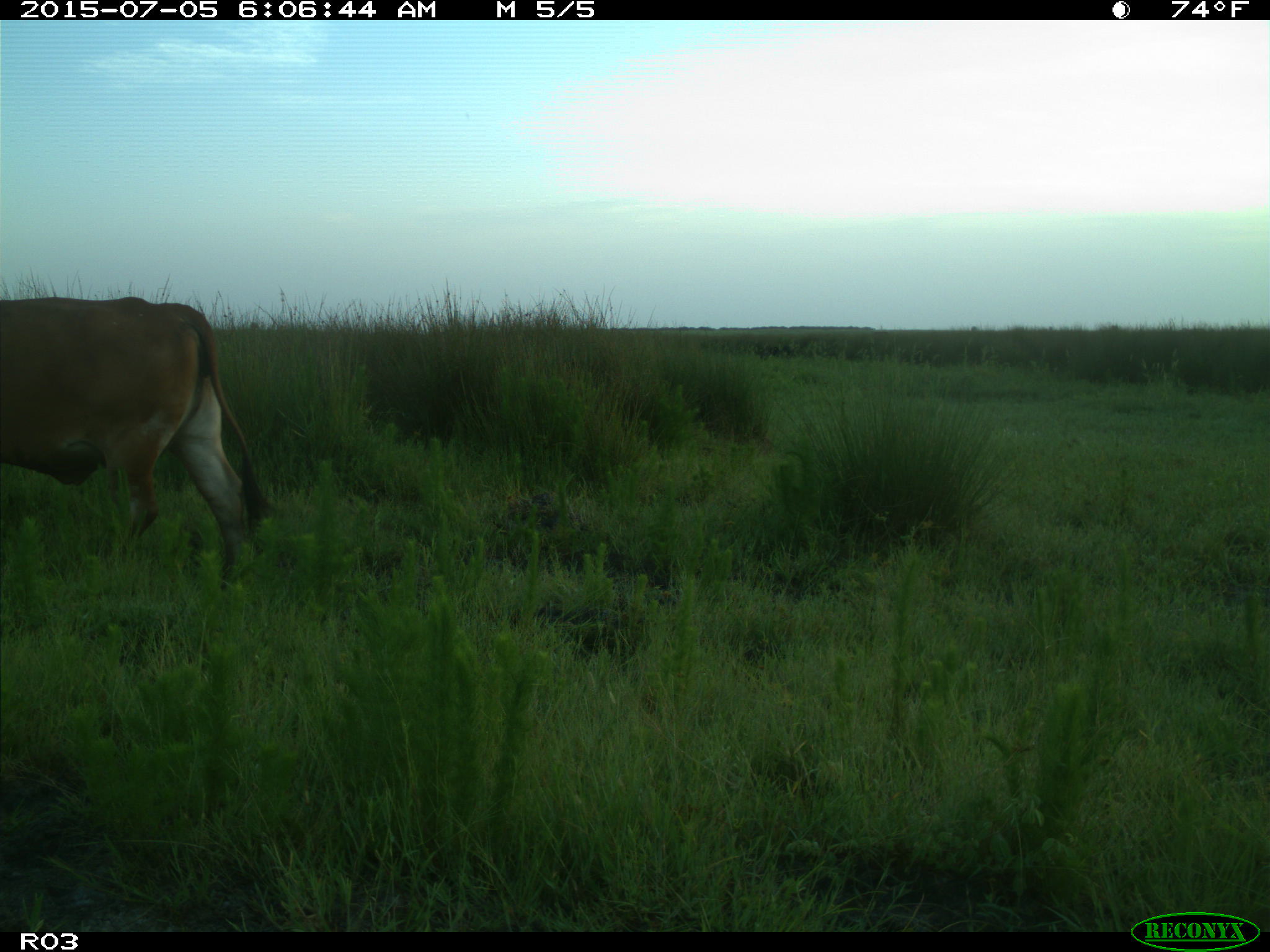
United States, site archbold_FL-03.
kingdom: Animalia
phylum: Chordata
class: Mammalia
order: Artiodactyla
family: Bovidae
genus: Bos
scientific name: Bos taurus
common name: domestic cow